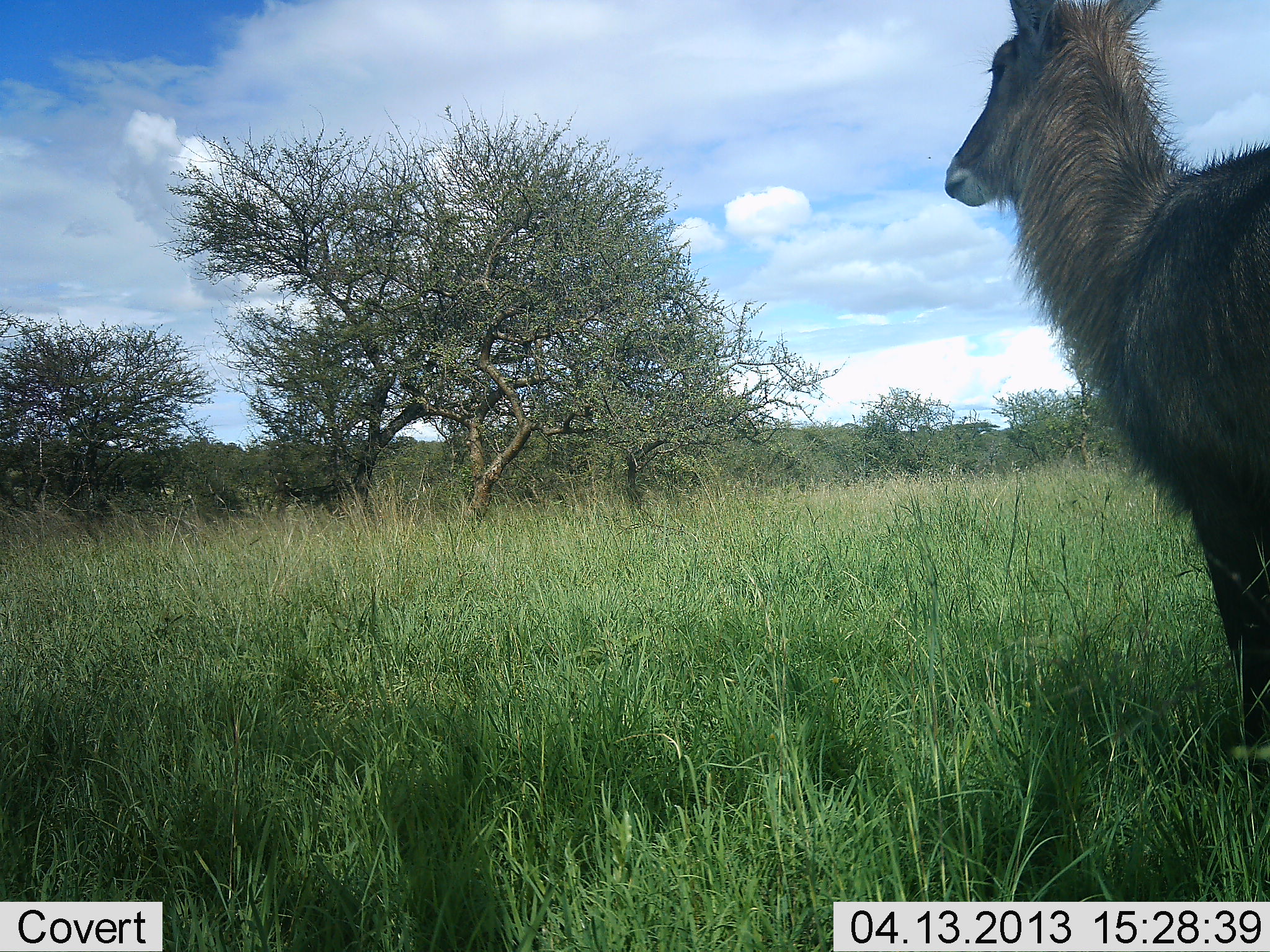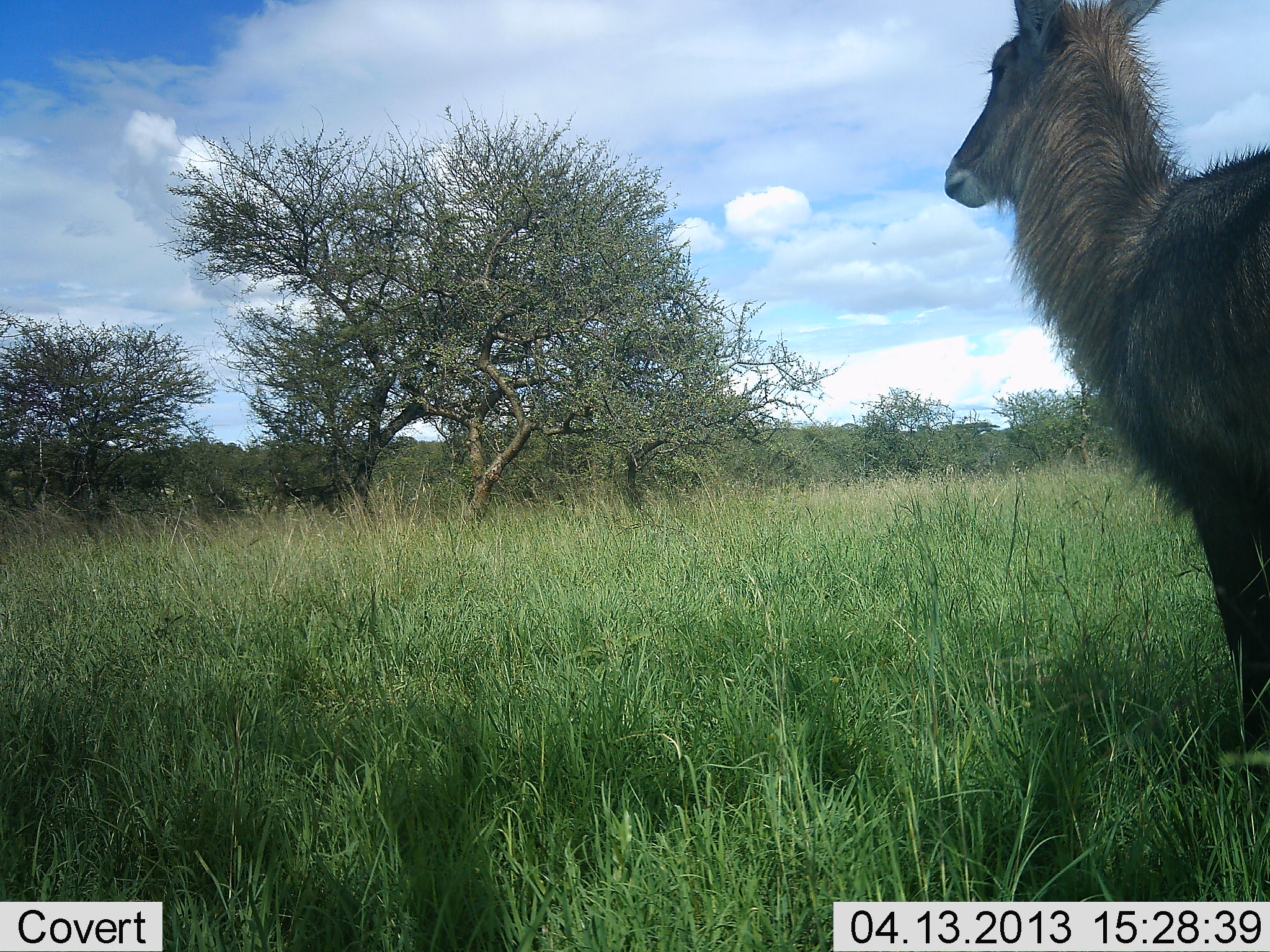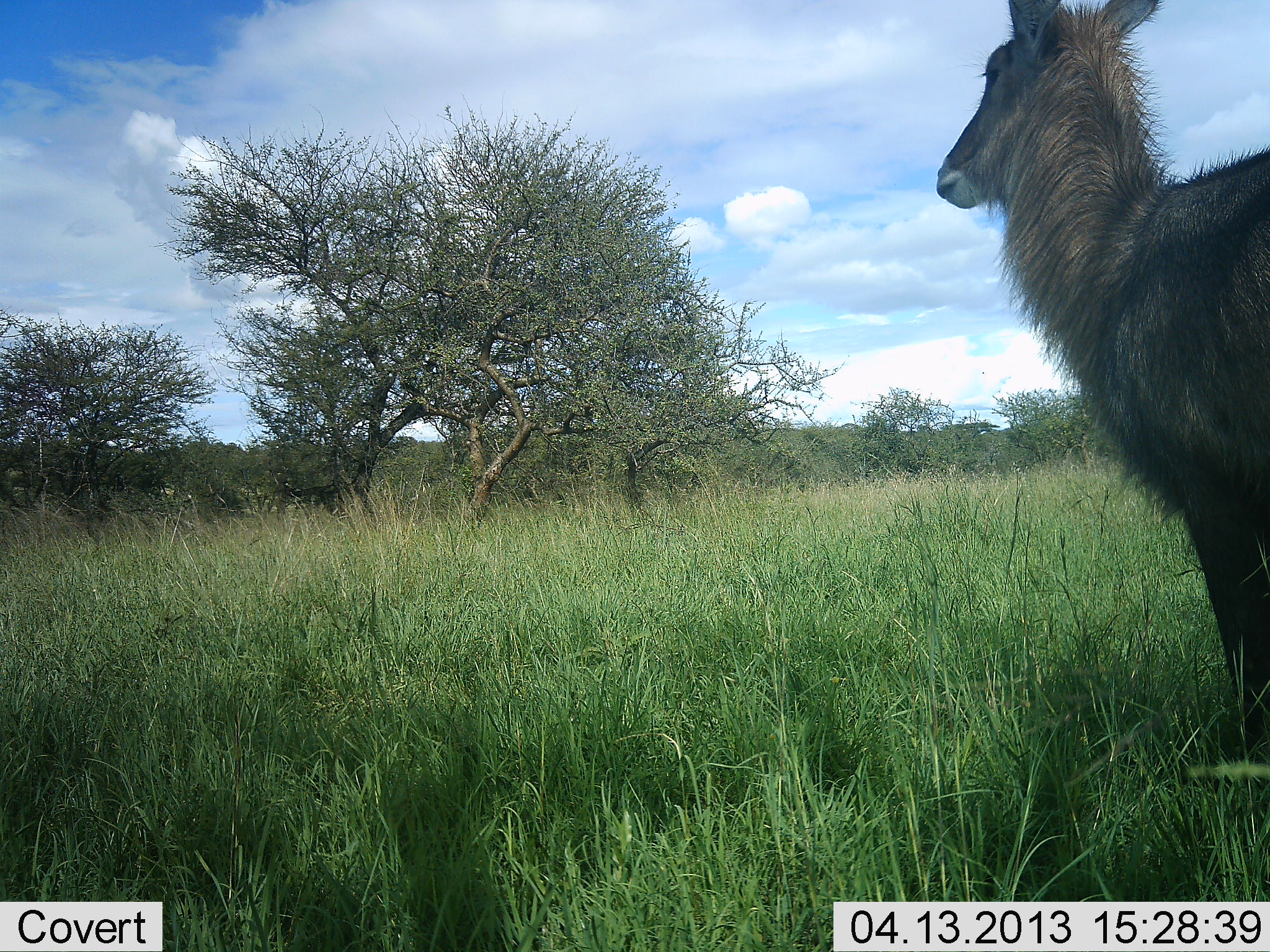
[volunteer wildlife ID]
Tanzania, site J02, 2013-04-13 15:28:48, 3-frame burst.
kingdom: Animalia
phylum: Chordata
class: Mammalia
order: Artiodactyla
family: Bovidae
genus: Kobus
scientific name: Kobus ellipsiprymnus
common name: waterbuck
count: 1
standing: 94%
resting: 0%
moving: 6%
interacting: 0%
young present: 0%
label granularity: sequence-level